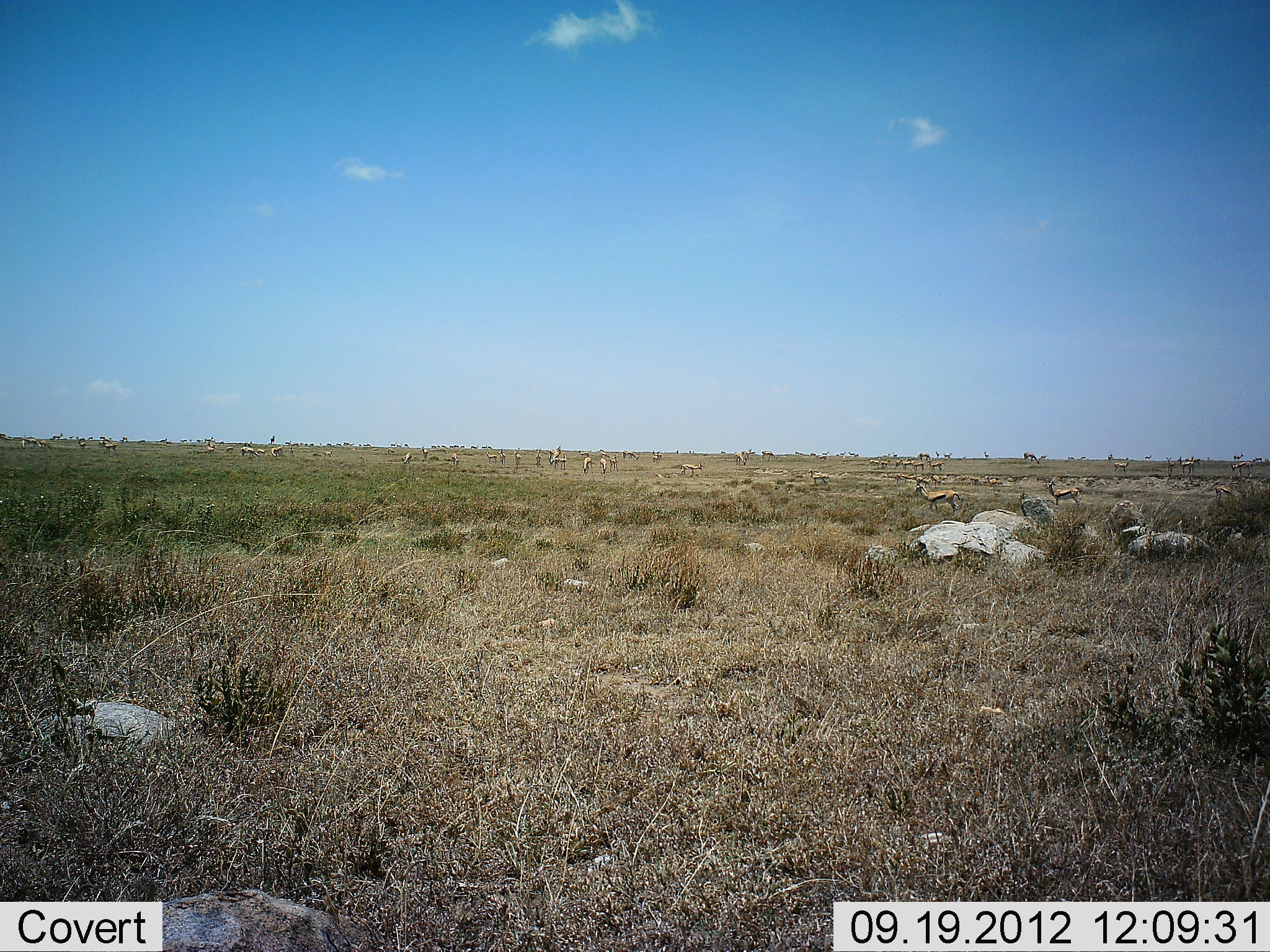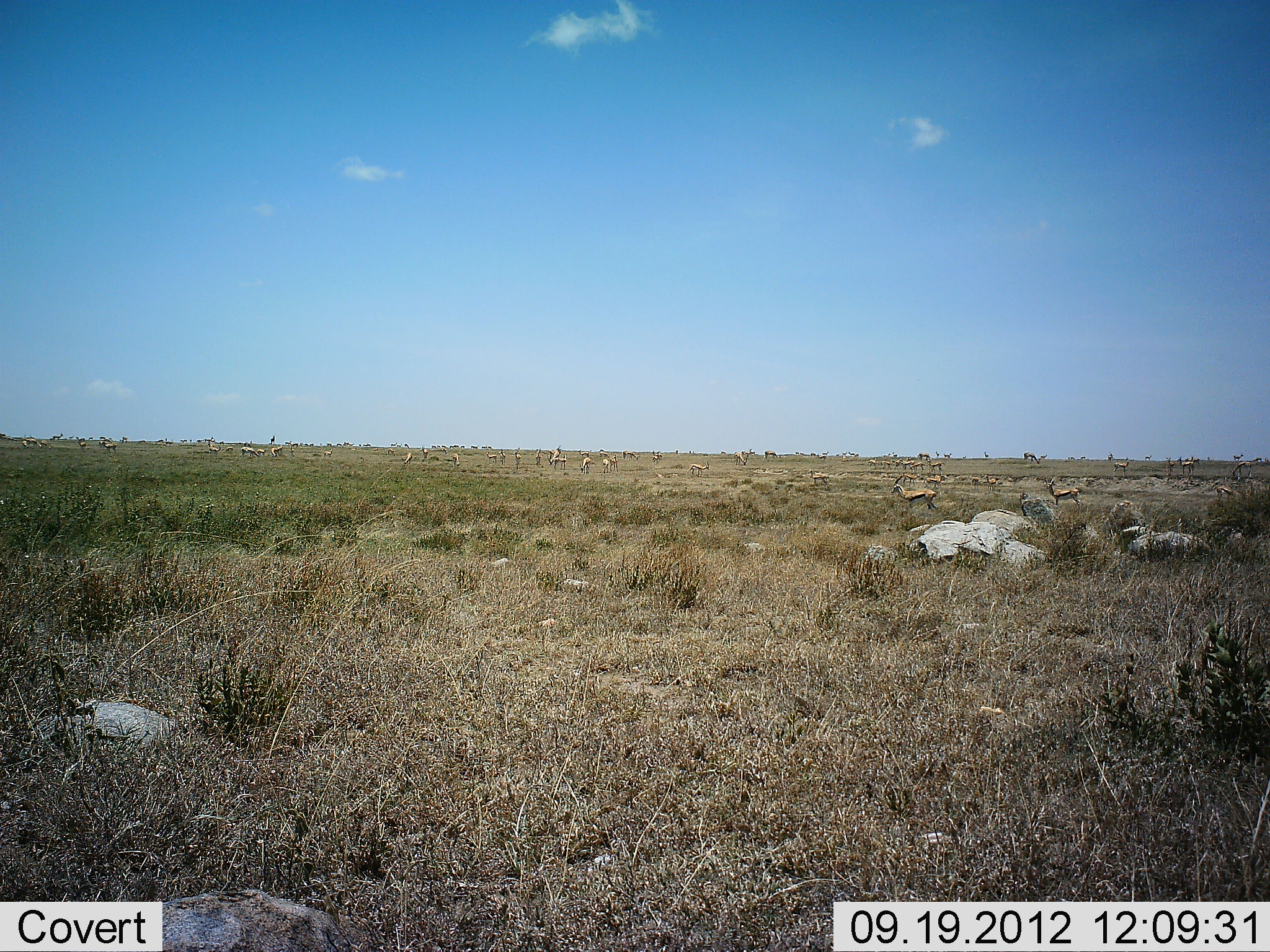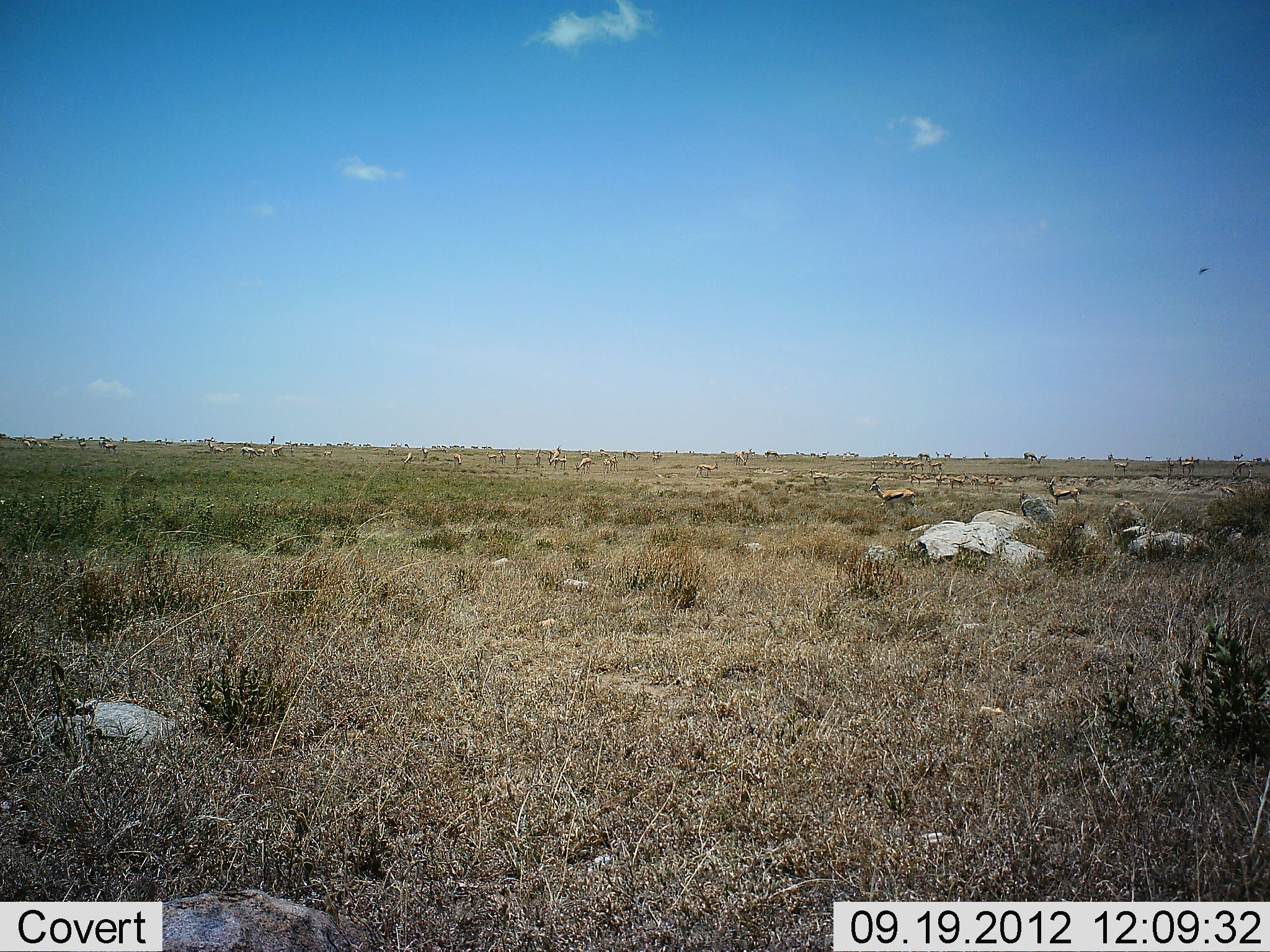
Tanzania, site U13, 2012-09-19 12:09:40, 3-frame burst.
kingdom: Animalia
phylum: Chordata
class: Mammalia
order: Artiodactyla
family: Bovidae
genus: Eudorcas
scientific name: Eudorcas thomsonii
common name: thomson's gazelle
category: gazellethomsons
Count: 11-50.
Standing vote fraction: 100%.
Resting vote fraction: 10%.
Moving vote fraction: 40%.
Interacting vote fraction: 0%.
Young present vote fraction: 0%.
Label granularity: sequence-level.